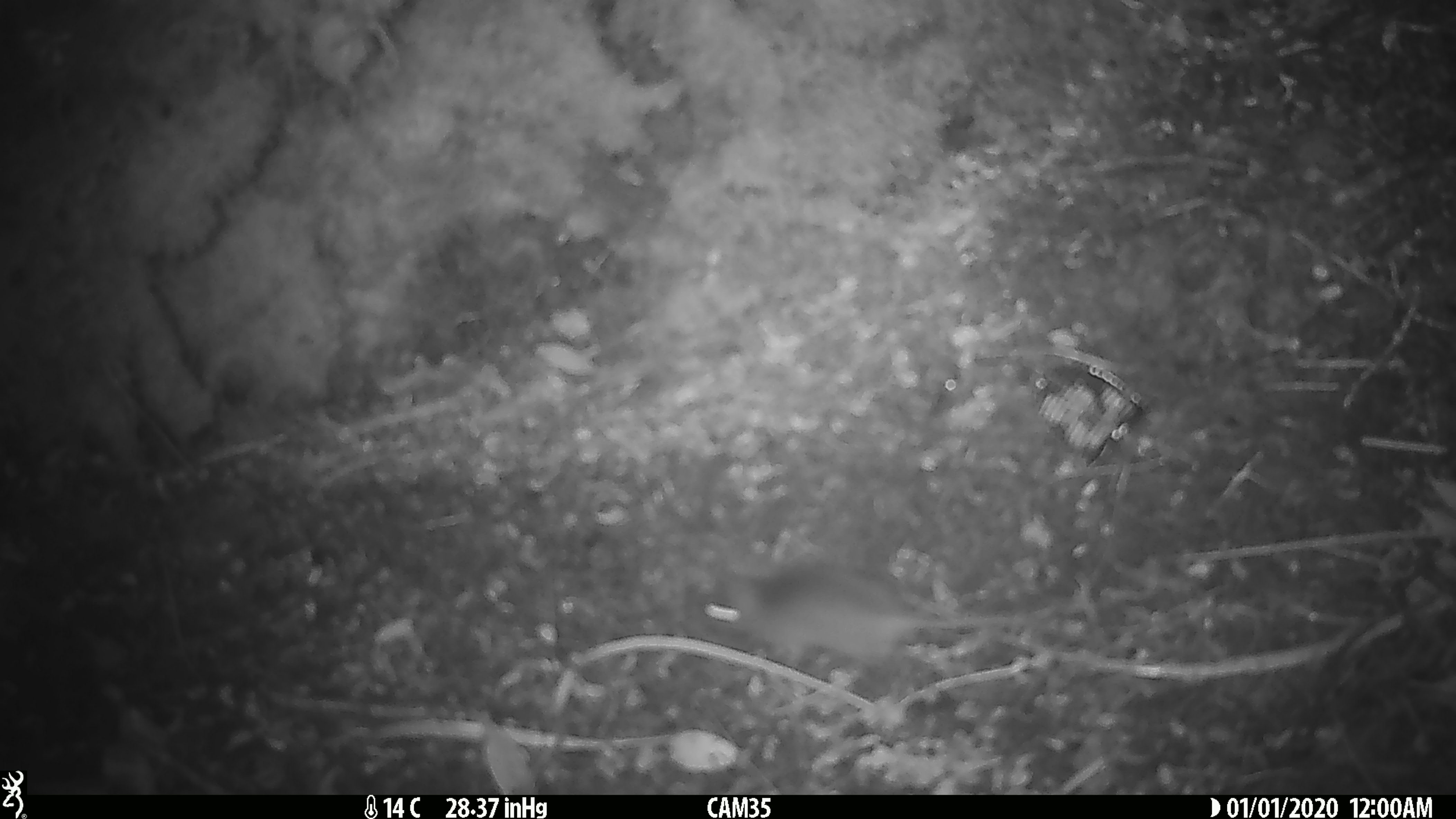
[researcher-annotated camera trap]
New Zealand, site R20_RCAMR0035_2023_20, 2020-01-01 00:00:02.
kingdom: Animalia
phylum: Chordata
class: Mammalia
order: Rodentia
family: Muridae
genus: Mus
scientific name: Mus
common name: mouse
Mouse (Mus).